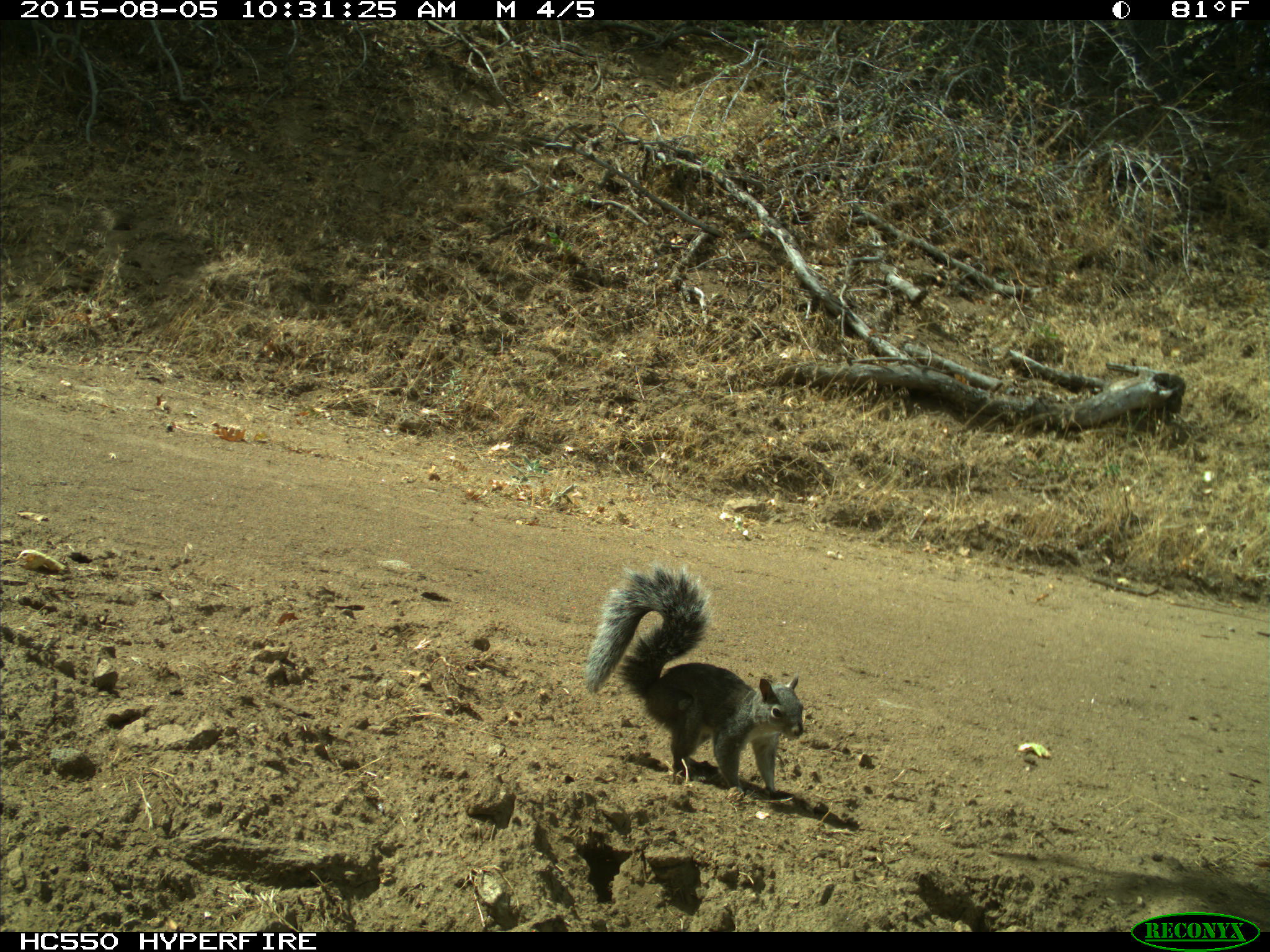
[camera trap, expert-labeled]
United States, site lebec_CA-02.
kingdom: Animalia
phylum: Chordata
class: Mammalia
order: Rodentia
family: Sciuridae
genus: Sciurus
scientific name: Sciurus carolinensis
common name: eastern gray squirrel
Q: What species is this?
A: Sciurus carolinensis (eastern gray squirrel).